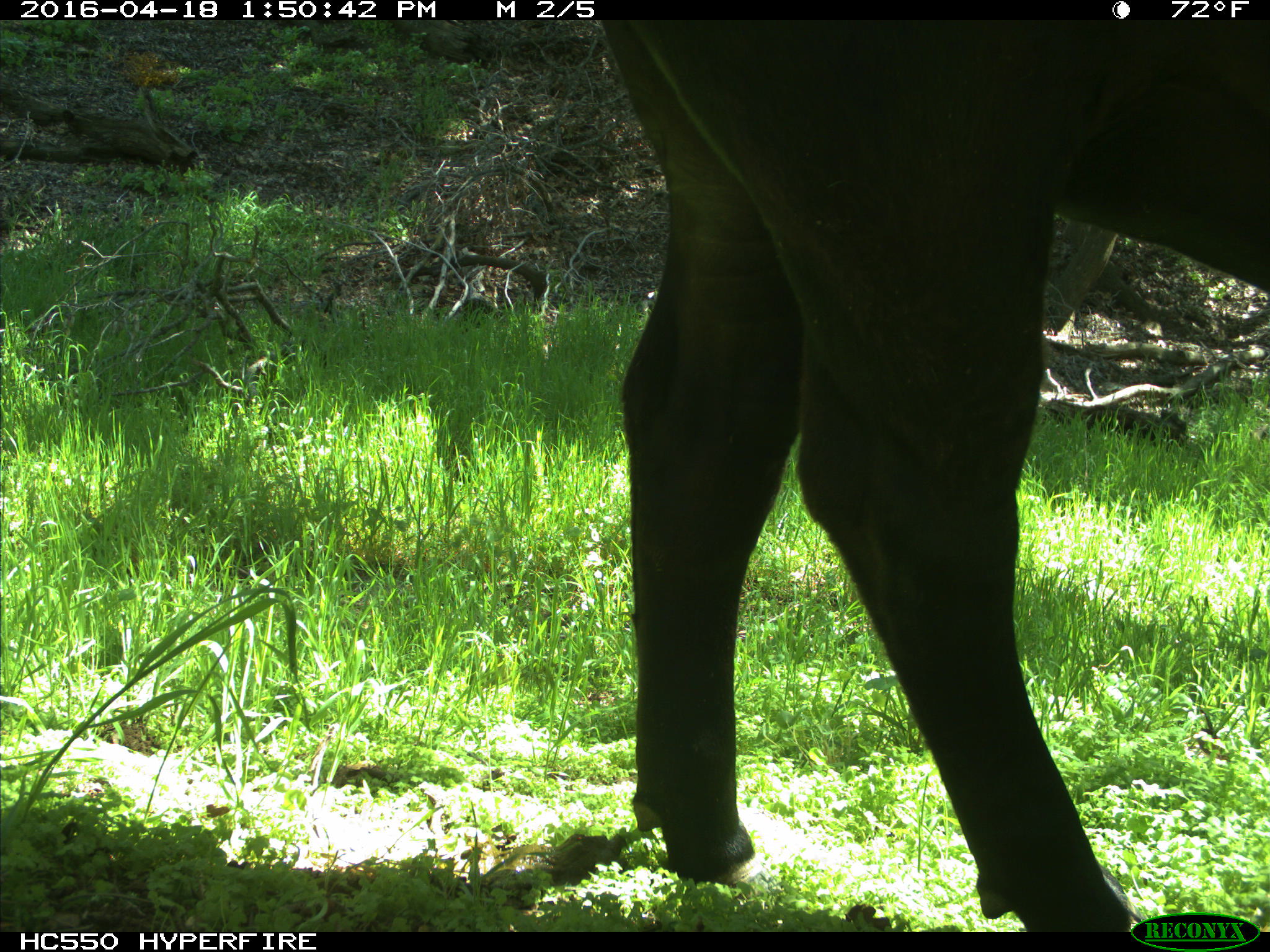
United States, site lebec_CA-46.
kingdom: Animalia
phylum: Chordata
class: Mammalia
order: Artiodactyla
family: Bovidae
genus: Bos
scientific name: Bos taurus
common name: domestic cow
Bos taurus (domestic cow).